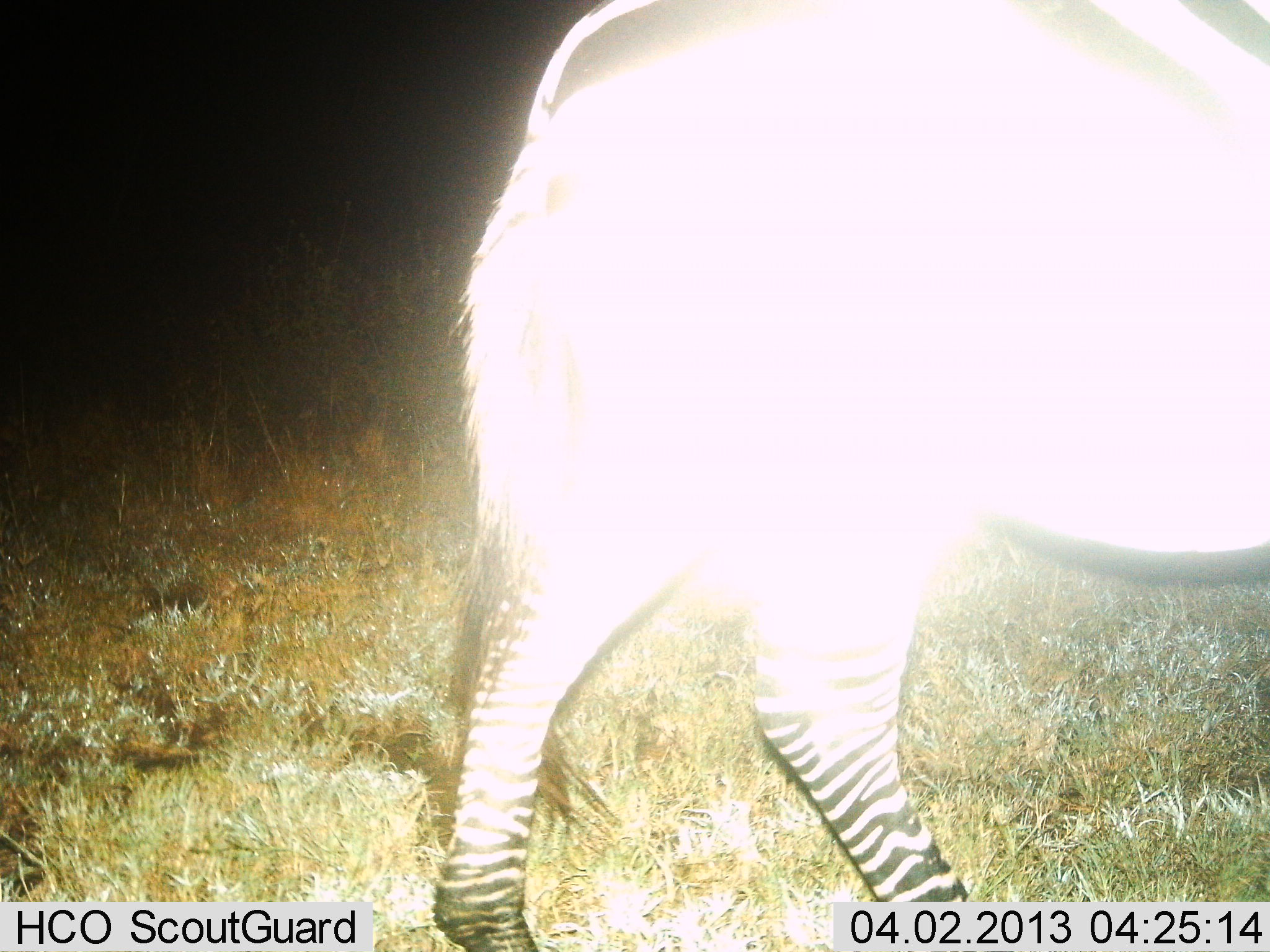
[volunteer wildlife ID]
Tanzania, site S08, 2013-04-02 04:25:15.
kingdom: Animalia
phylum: Chordata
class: Mammalia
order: Perissodactyla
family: Equidae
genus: Equus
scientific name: Equus quagga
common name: plains zebra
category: zebra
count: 1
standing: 24%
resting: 0%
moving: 76%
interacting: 0%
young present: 0%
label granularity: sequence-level